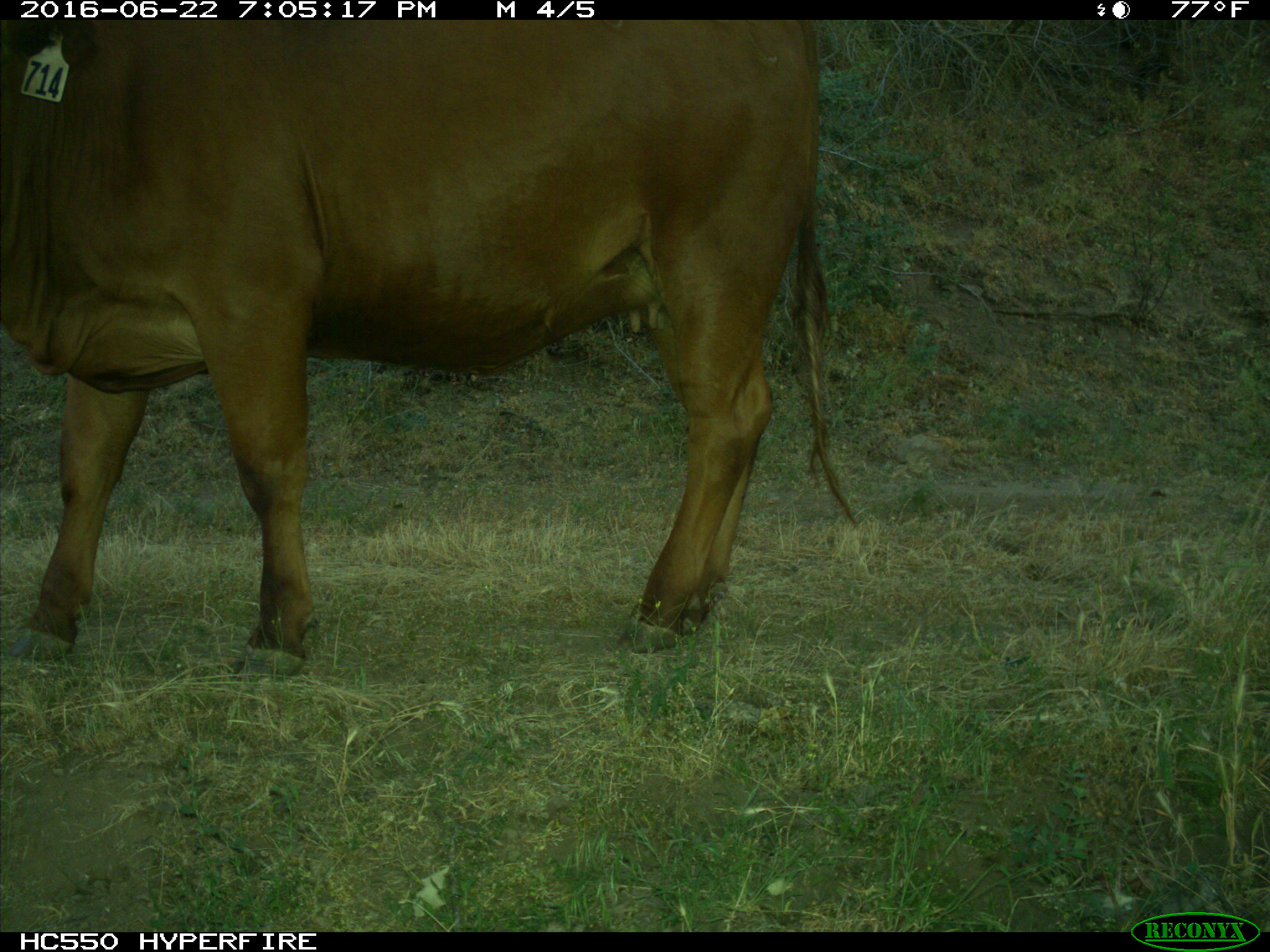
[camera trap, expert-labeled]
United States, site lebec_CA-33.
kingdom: Animalia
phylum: Chordata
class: Mammalia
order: Artiodactyla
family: Bovidae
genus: Bos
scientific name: Bos taurus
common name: domestic cow